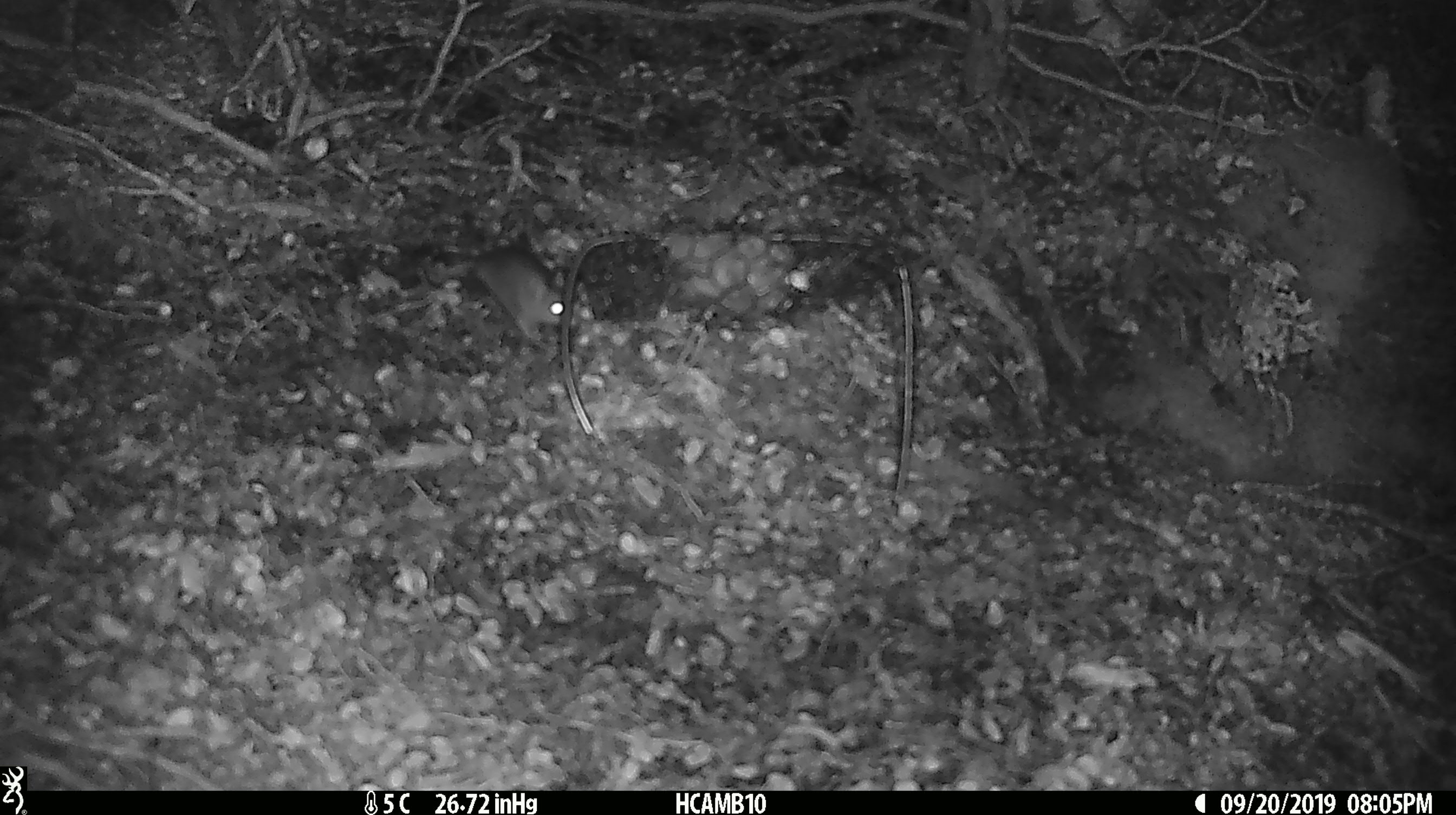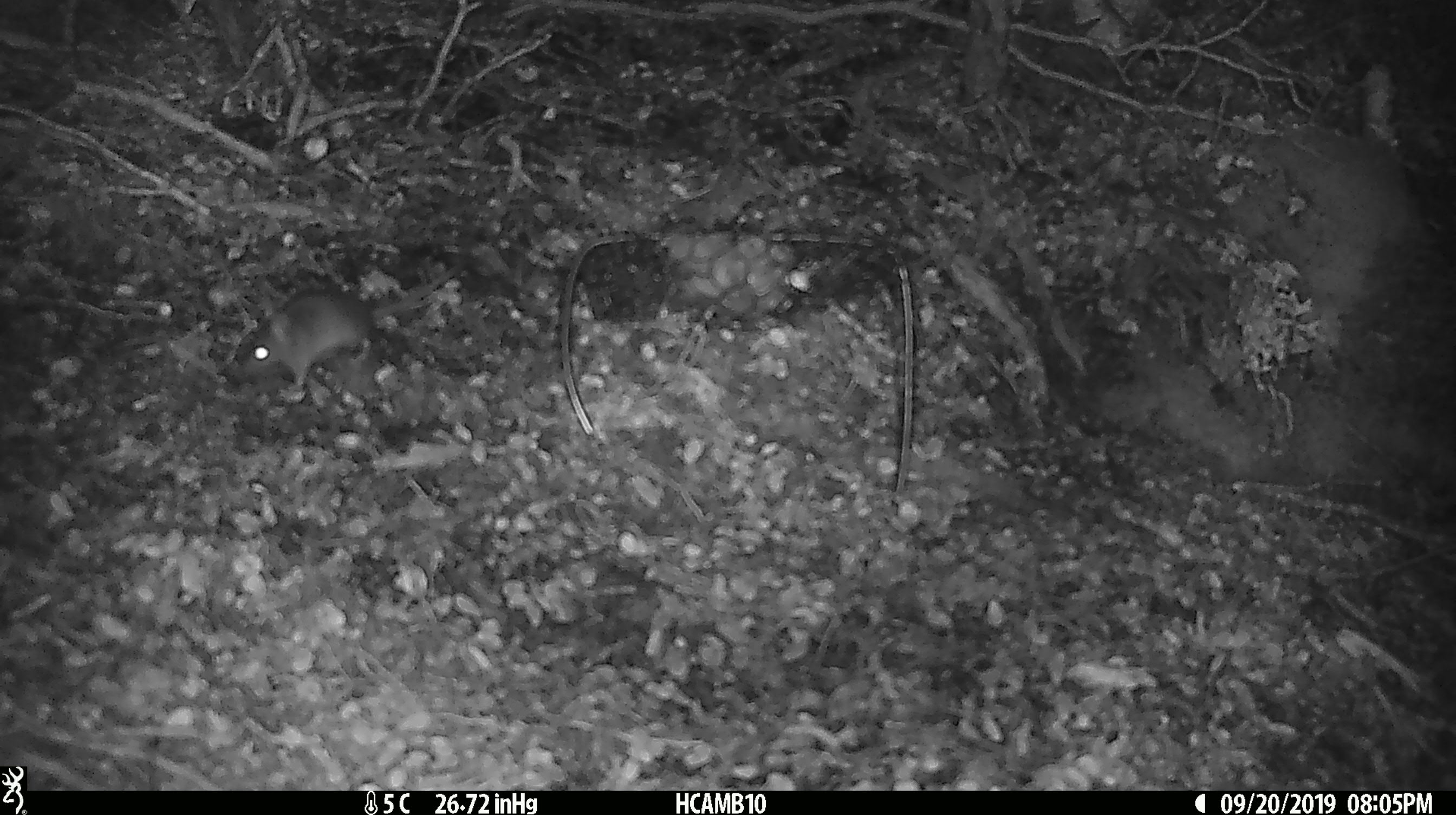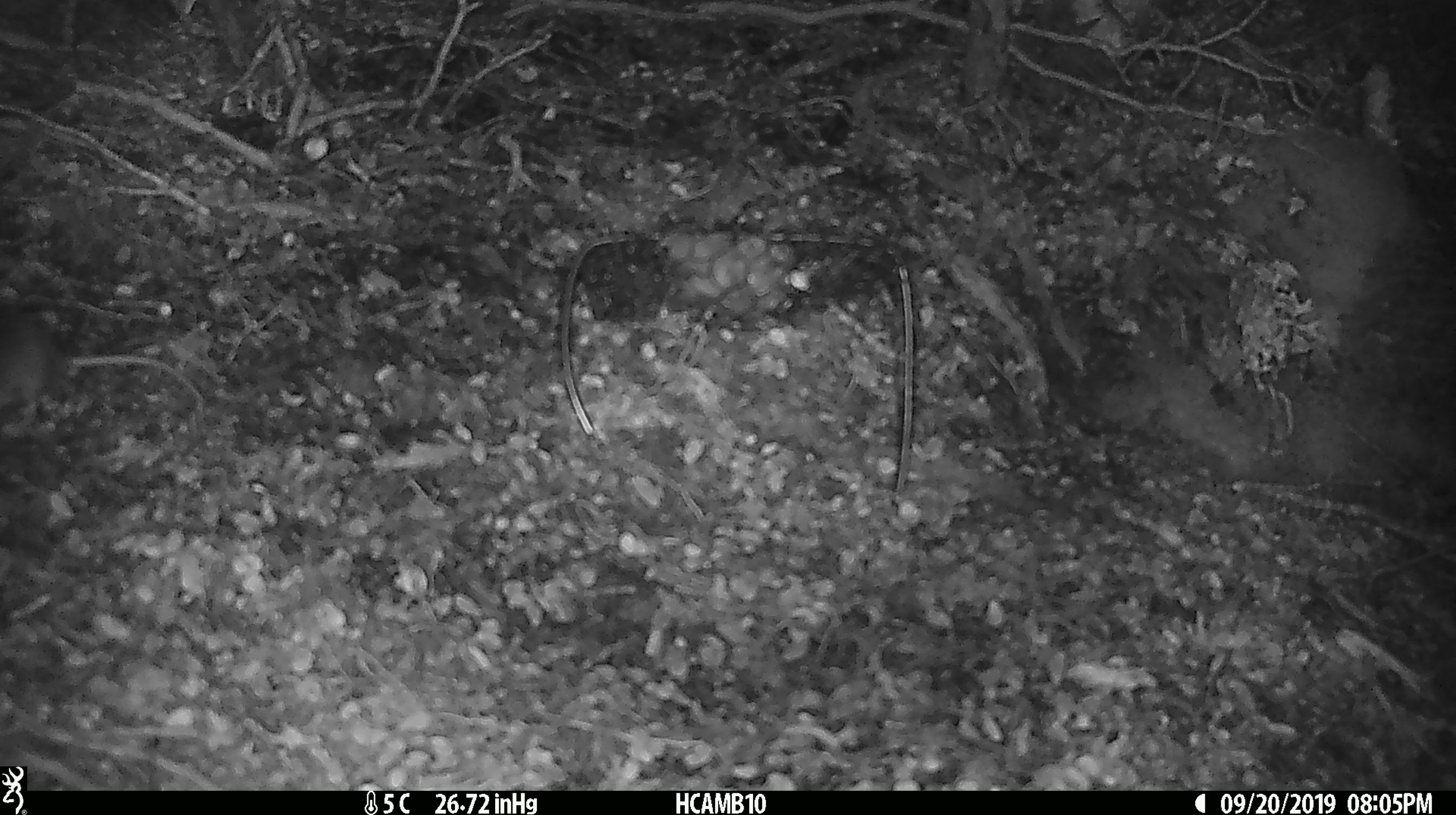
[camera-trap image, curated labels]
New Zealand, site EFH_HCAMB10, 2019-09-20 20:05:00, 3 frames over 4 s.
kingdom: Animalia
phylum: Chordata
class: Mammalia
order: Rodentia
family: Muridae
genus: Mus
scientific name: Mus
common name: mouse